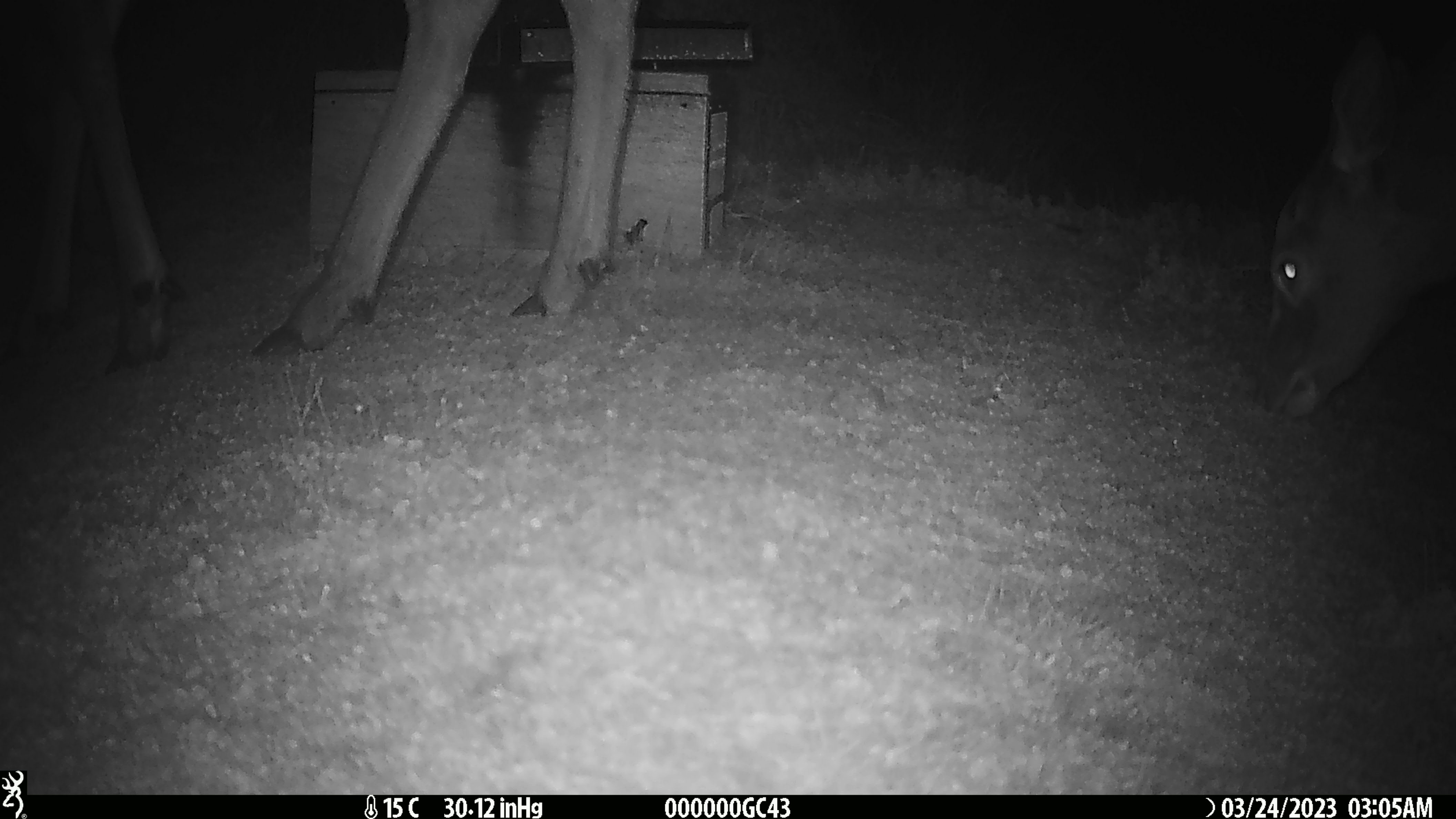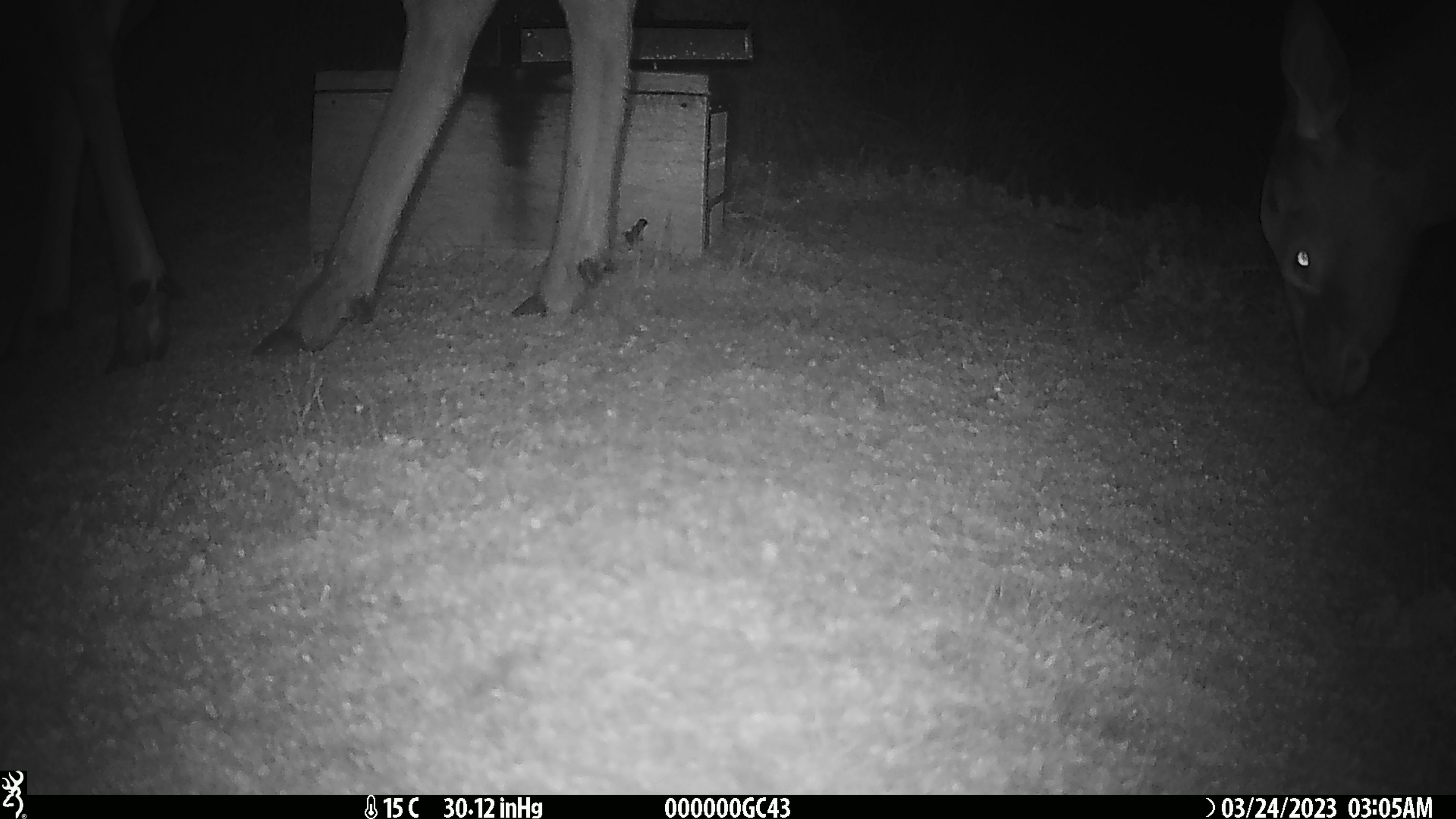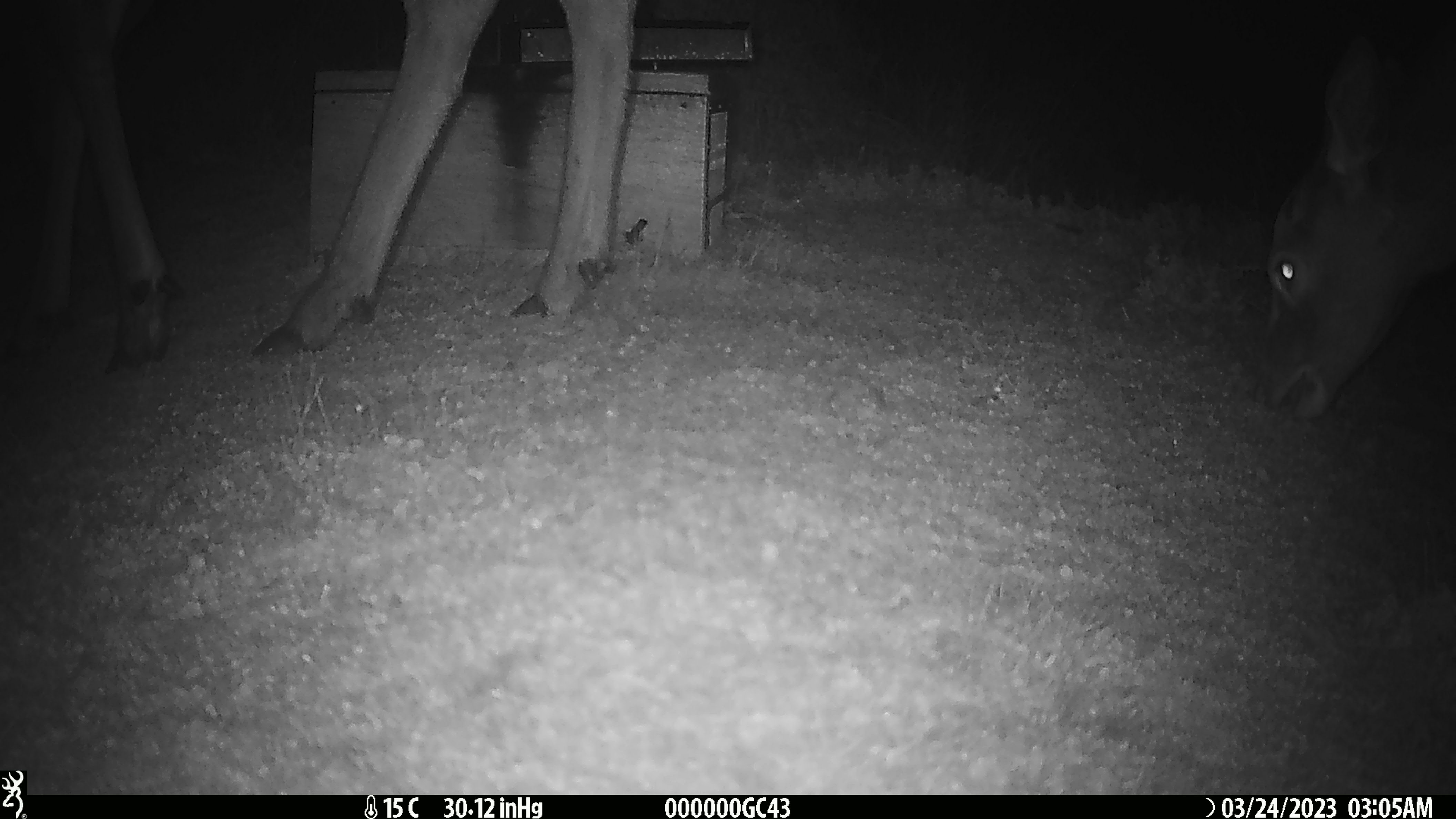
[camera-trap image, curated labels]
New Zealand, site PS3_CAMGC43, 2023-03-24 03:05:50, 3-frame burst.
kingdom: Animalia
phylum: Chordata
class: Mammalia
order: Artiodactyla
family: Cervidae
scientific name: Cervidae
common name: deer